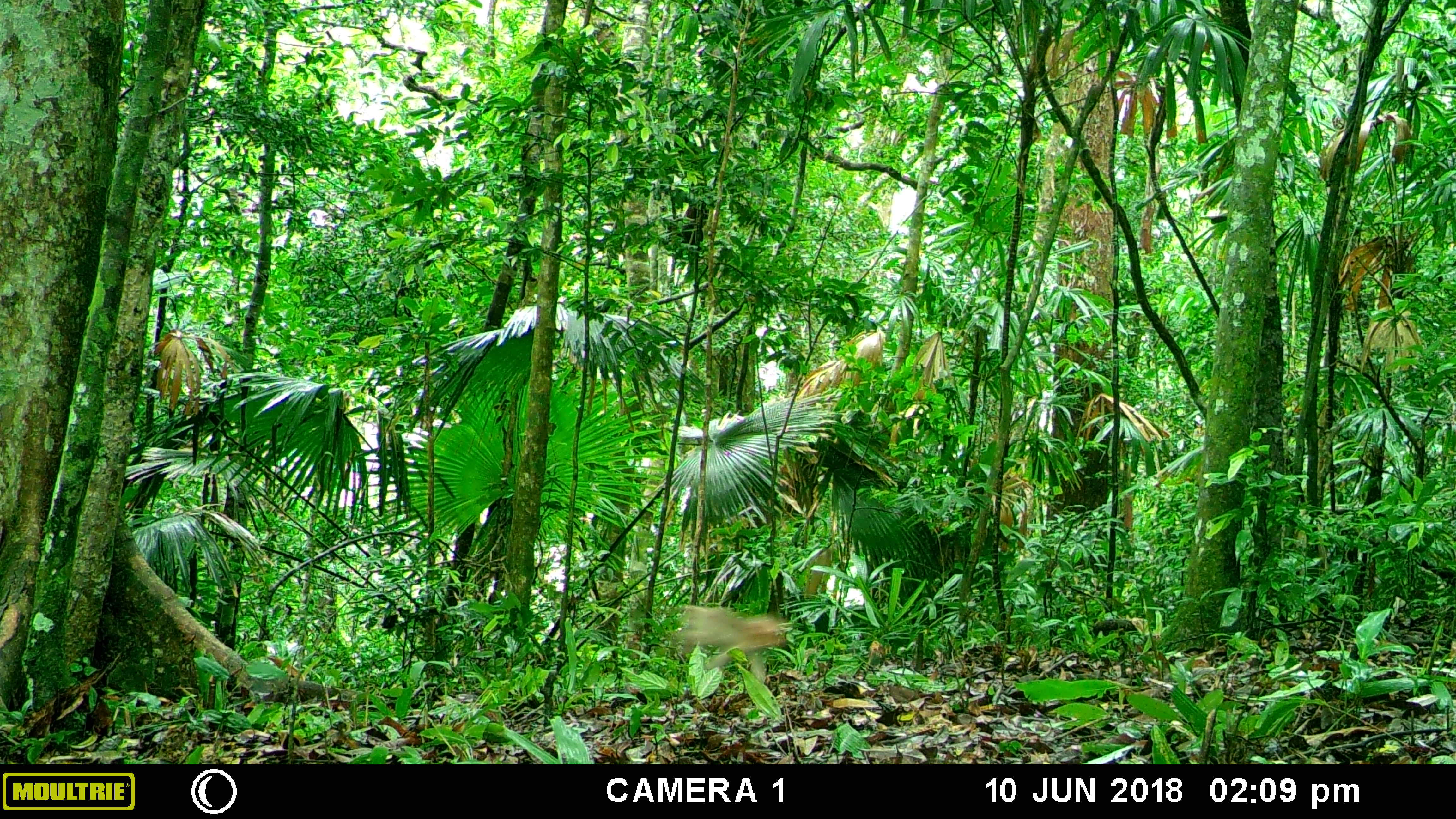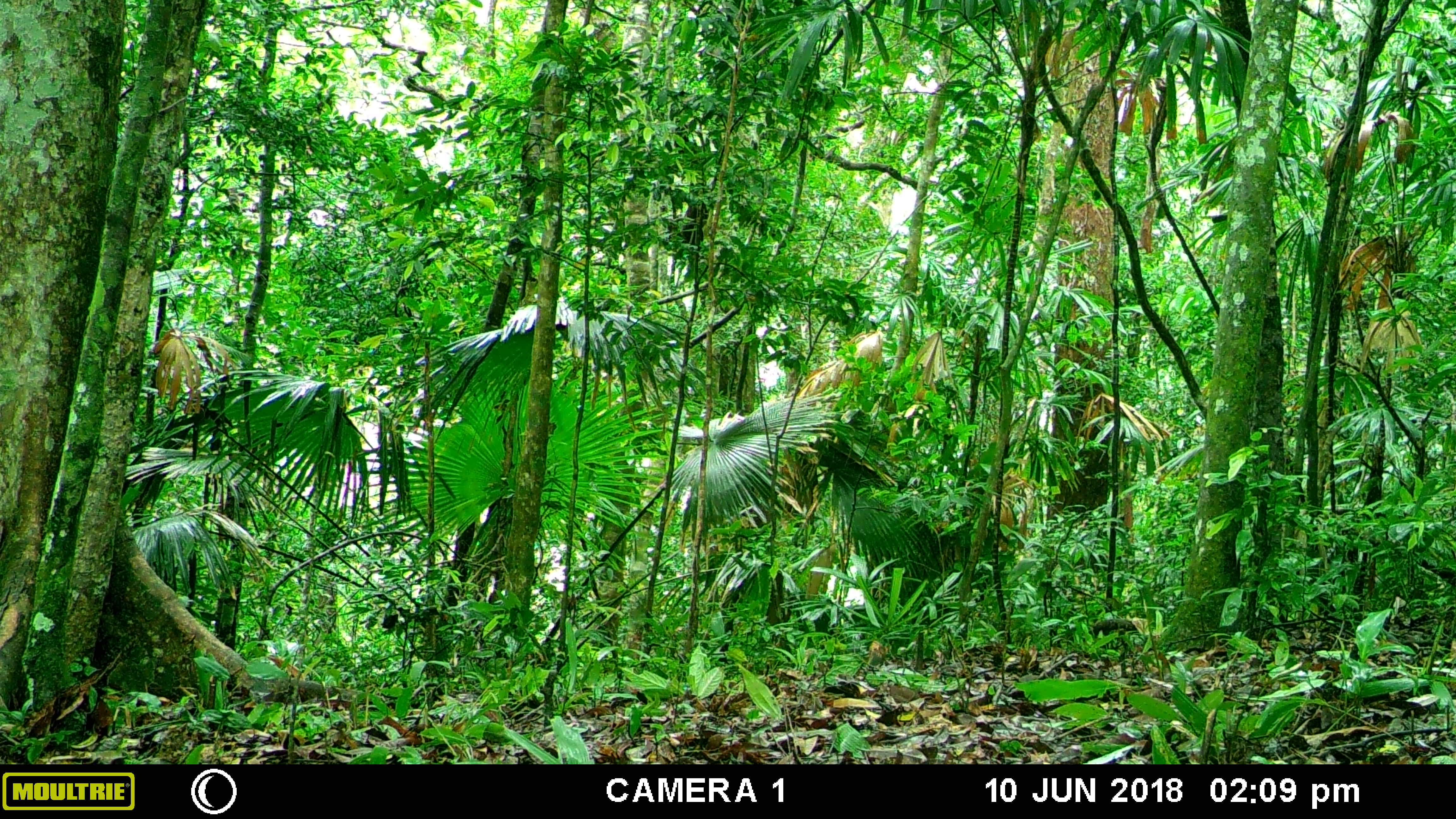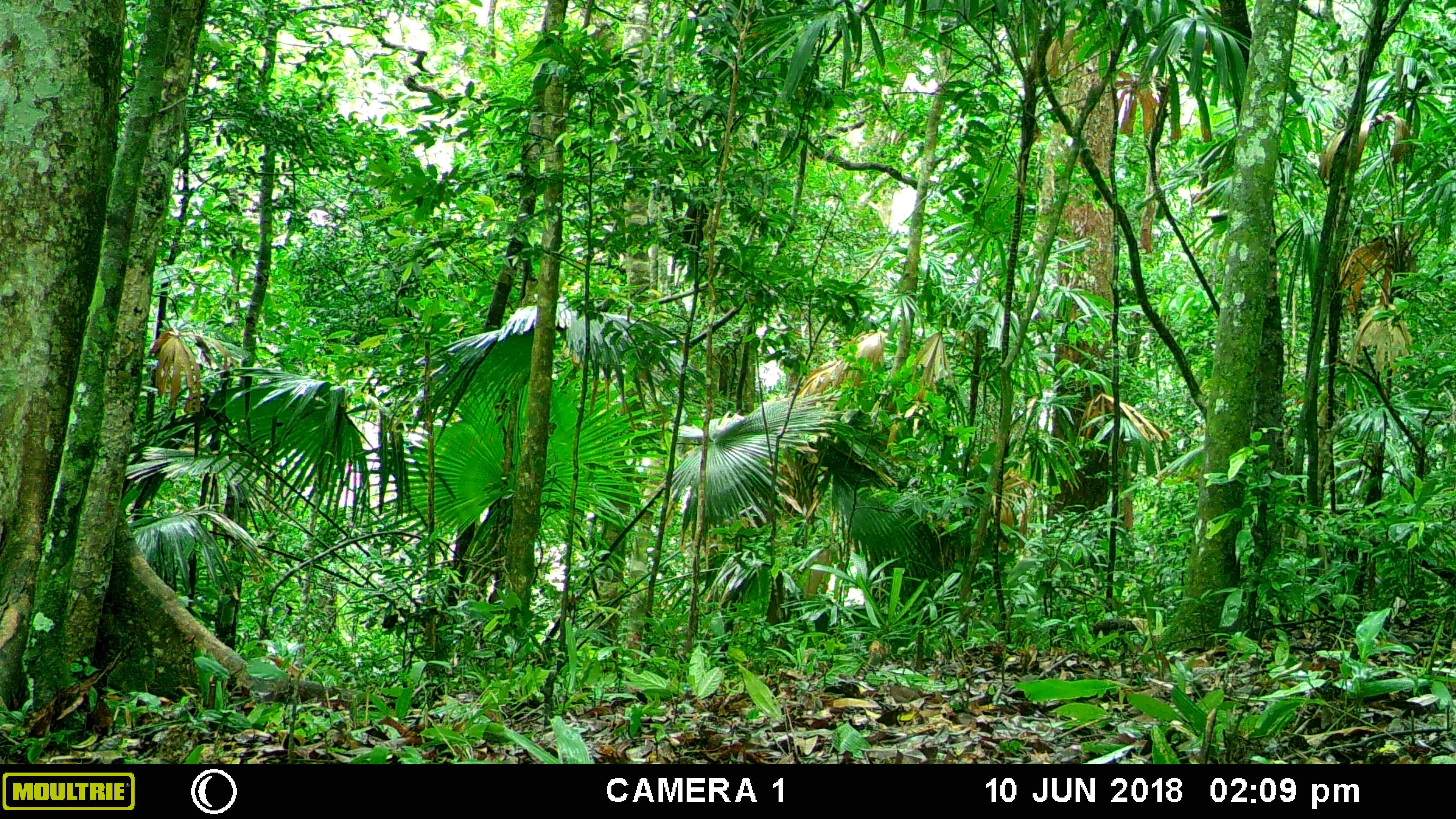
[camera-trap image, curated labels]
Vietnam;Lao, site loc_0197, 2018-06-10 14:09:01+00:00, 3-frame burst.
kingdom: Animalia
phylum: Chordata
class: Mammalia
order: Primates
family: Cercopithecidae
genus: Macaca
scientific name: Macaca nemestrina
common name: pig-tailed macaque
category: pig tailed macaque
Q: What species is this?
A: Pig tailed macaque (pig-tailed macaque) (Macaca nemestrina).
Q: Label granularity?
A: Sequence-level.